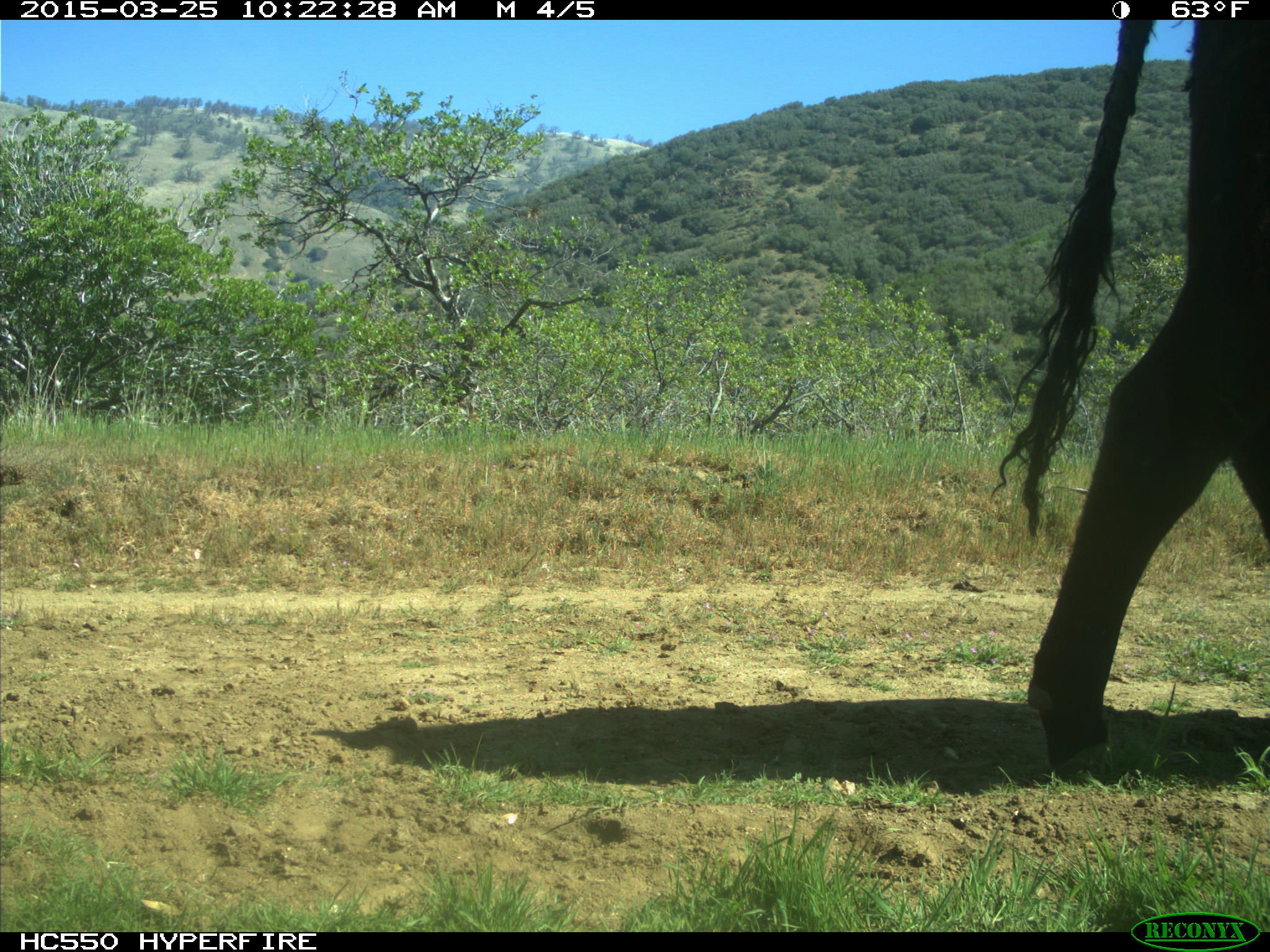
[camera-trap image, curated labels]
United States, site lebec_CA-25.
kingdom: Animalia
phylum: Chordata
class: Mammalia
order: Artiodactyla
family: Bovidae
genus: Bos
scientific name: Bos taurus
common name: domestic cow